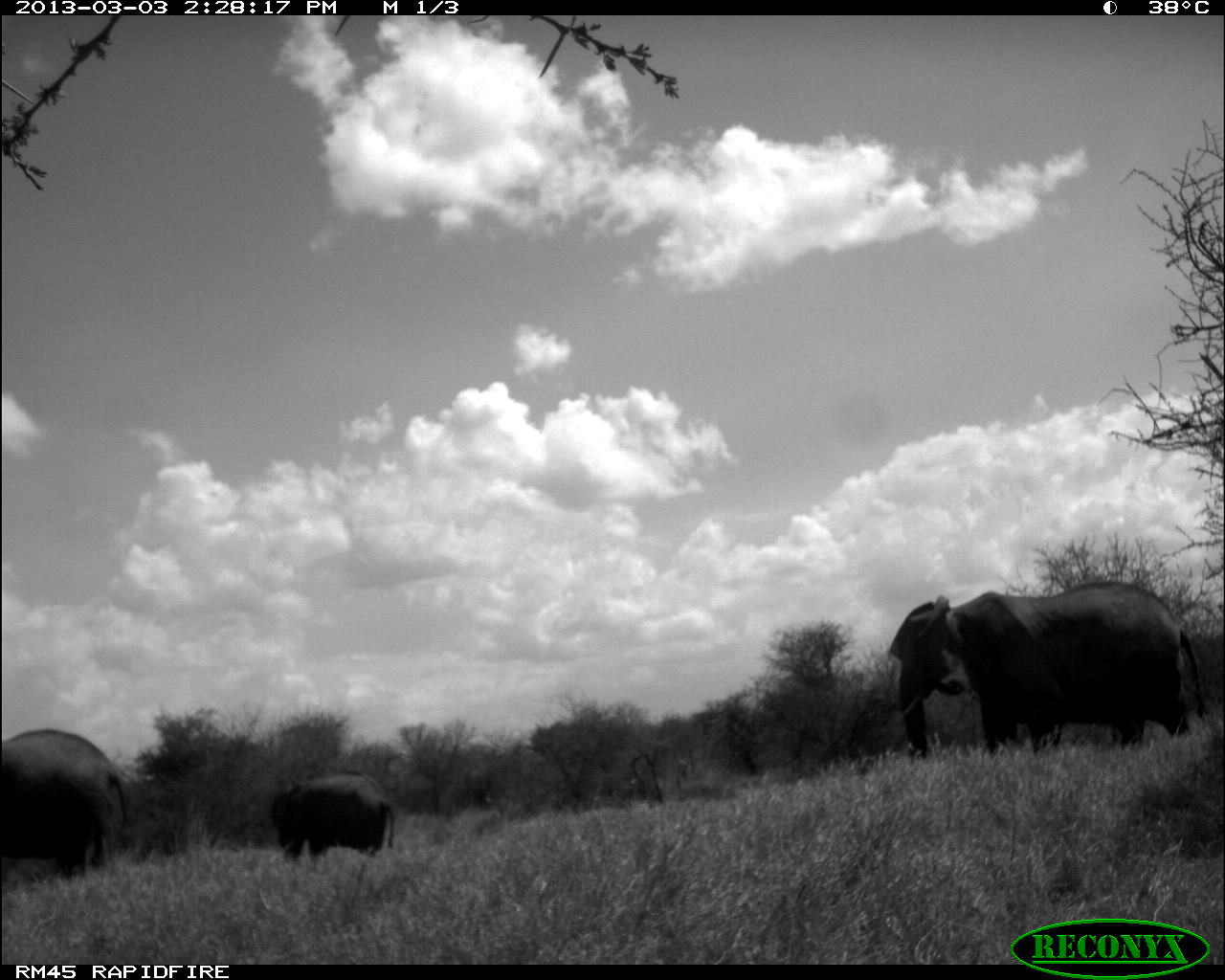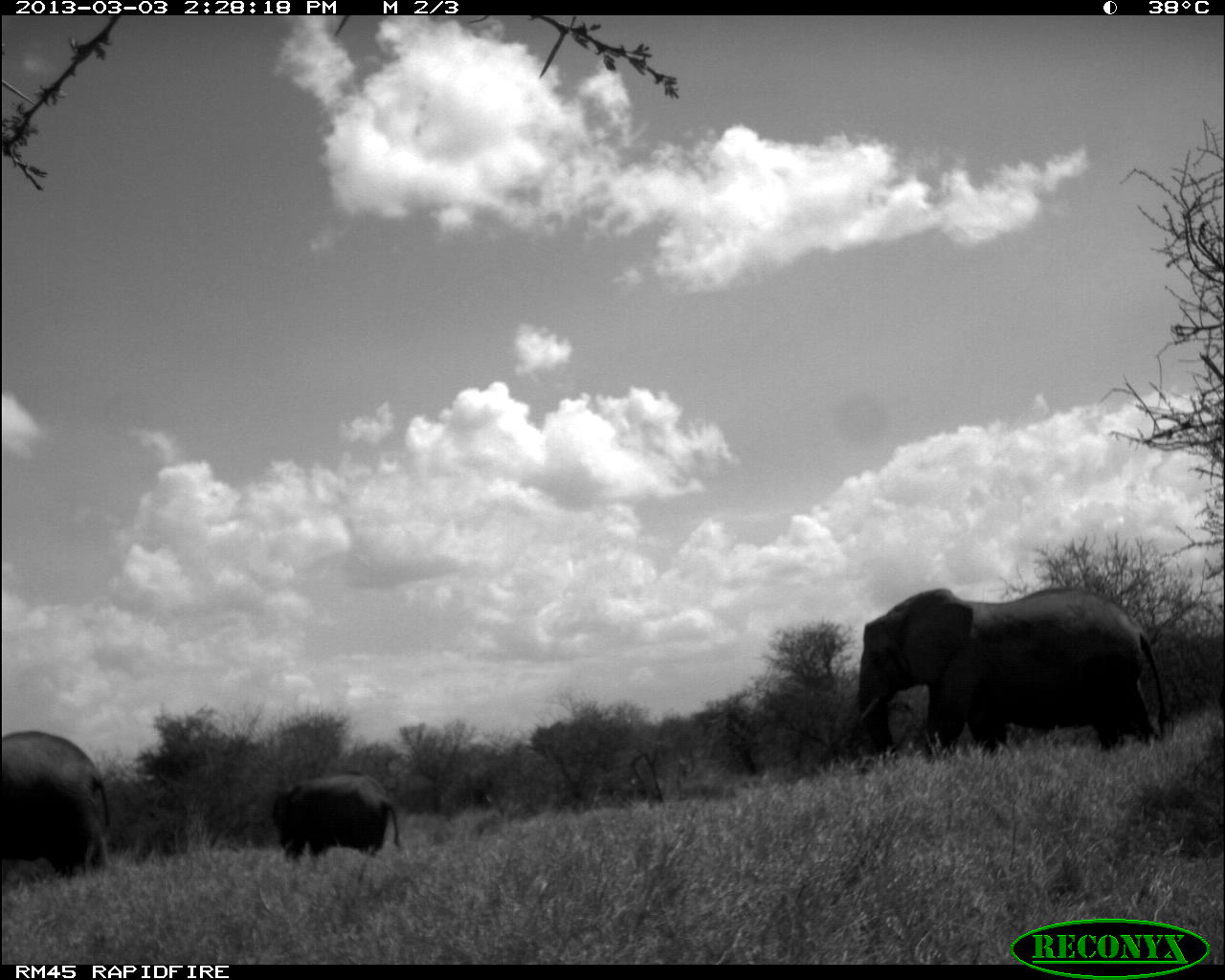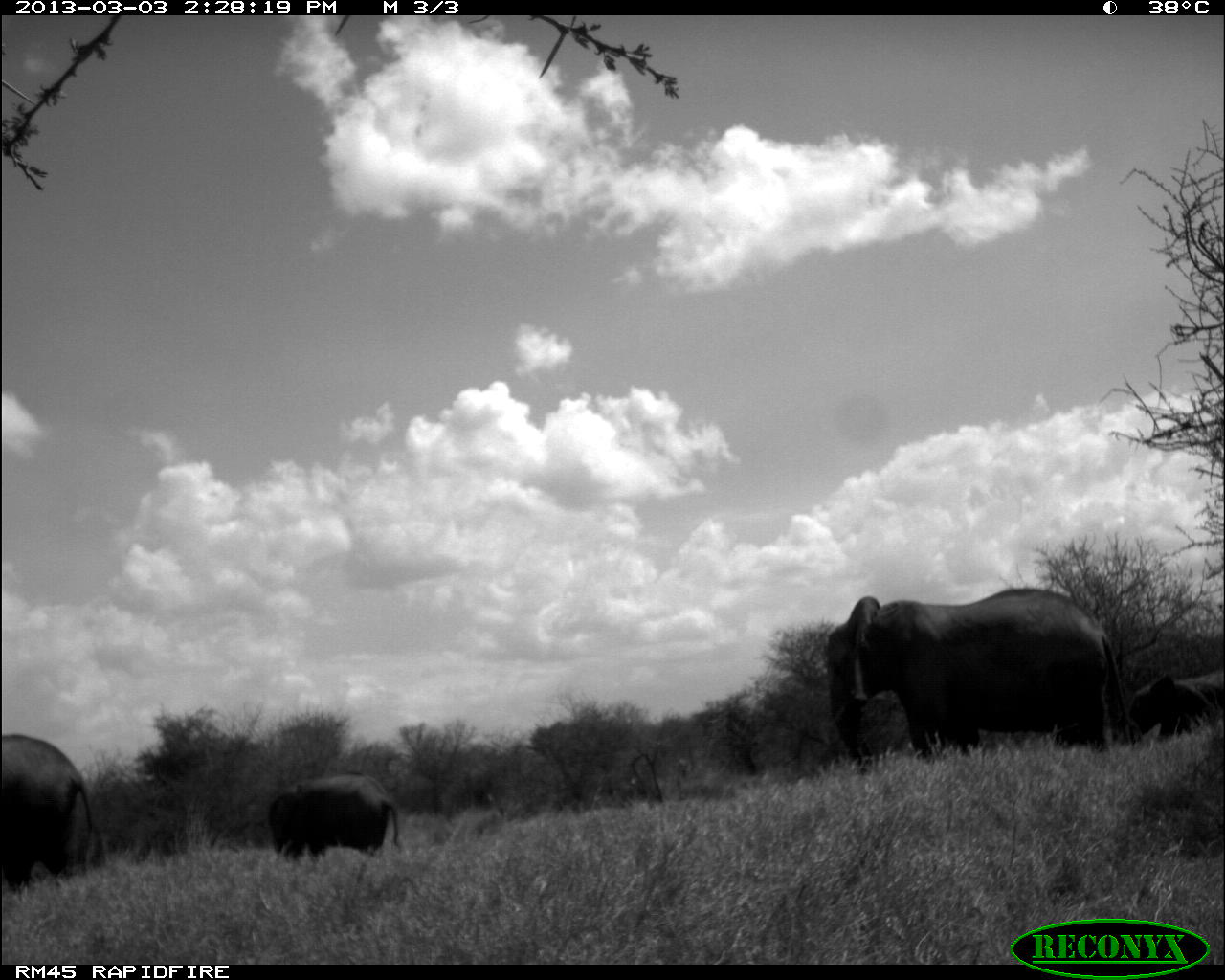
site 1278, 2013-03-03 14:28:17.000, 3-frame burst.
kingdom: Animalia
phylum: Chordata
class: Mammalia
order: Proboscidea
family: Elephantidae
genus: Loxodonta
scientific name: Loxodonta africana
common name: african bush elephant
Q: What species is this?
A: Loxodonta africana (african bush elephant).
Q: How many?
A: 3.